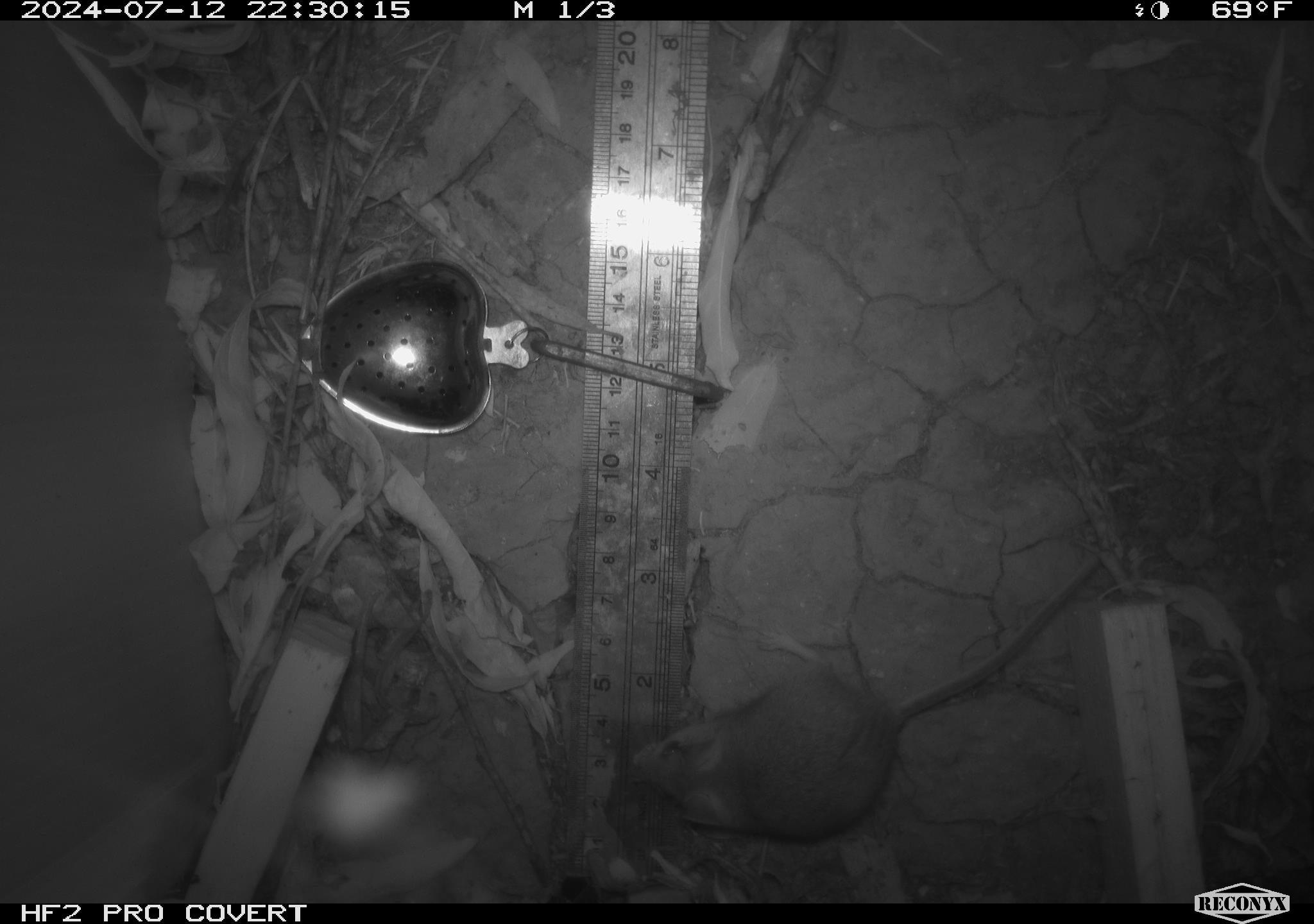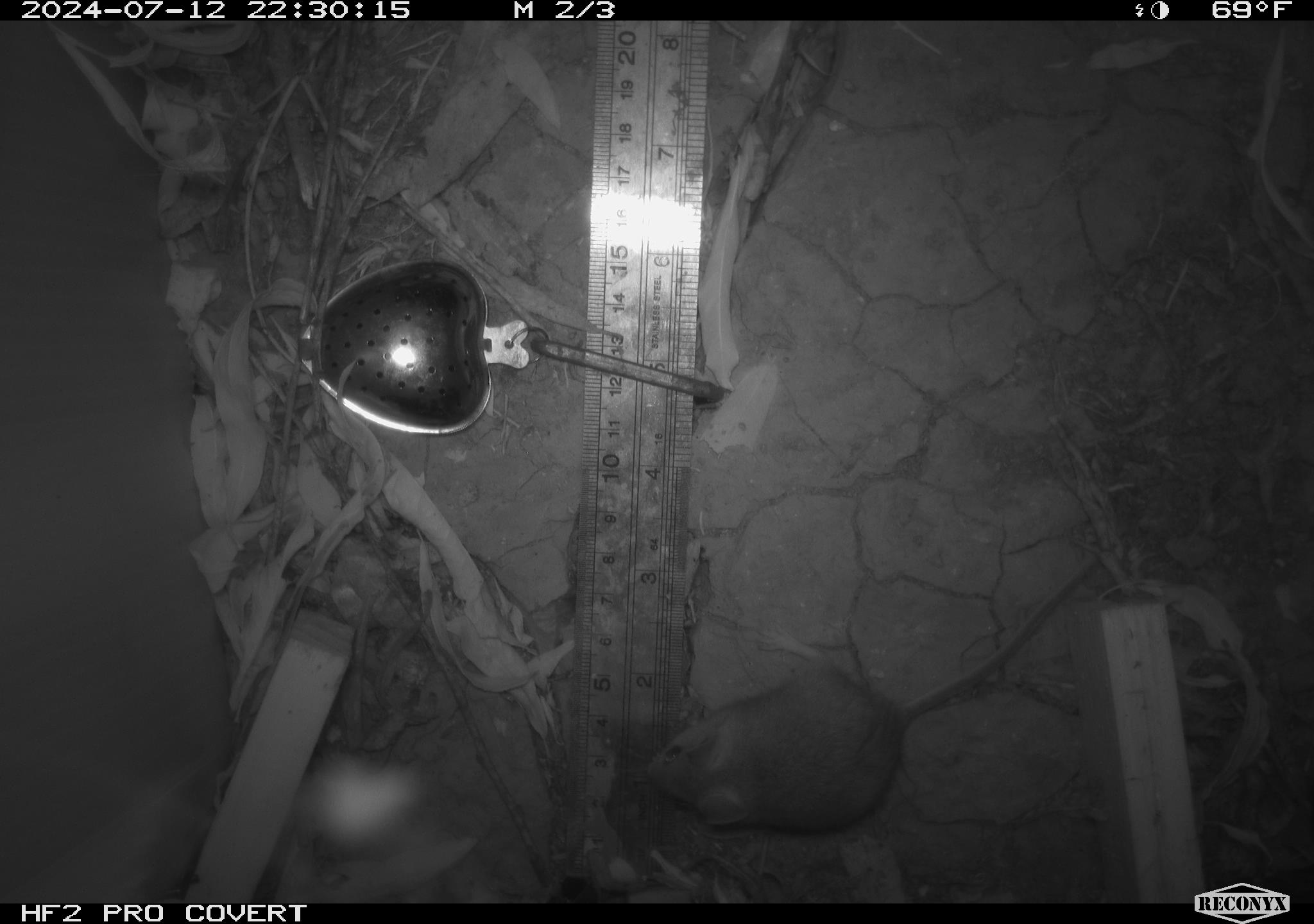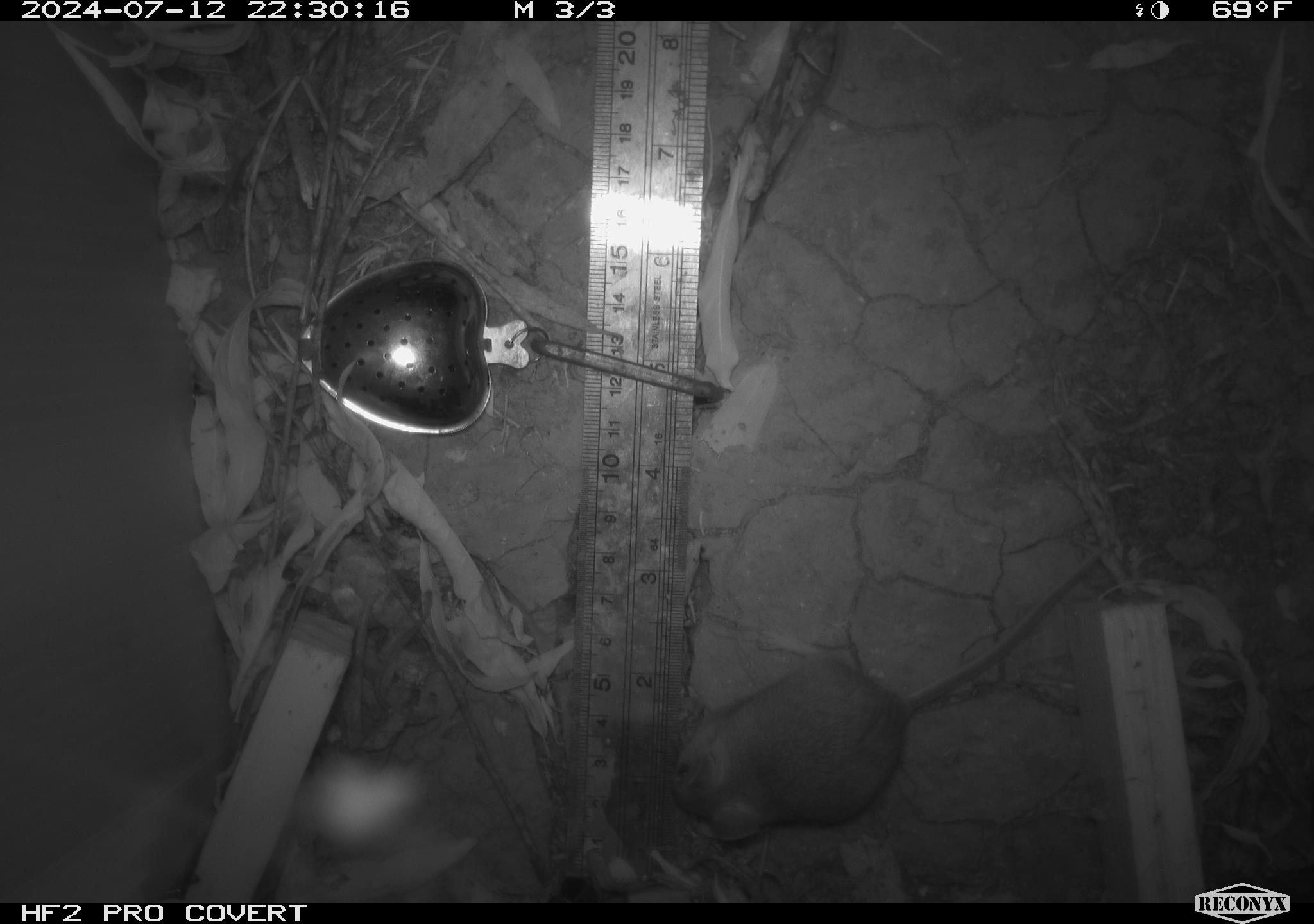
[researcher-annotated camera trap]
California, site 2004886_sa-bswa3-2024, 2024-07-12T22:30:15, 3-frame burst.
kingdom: Animalia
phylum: Chordata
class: Mammalia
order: Rodentia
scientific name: Rodentia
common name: mouse species